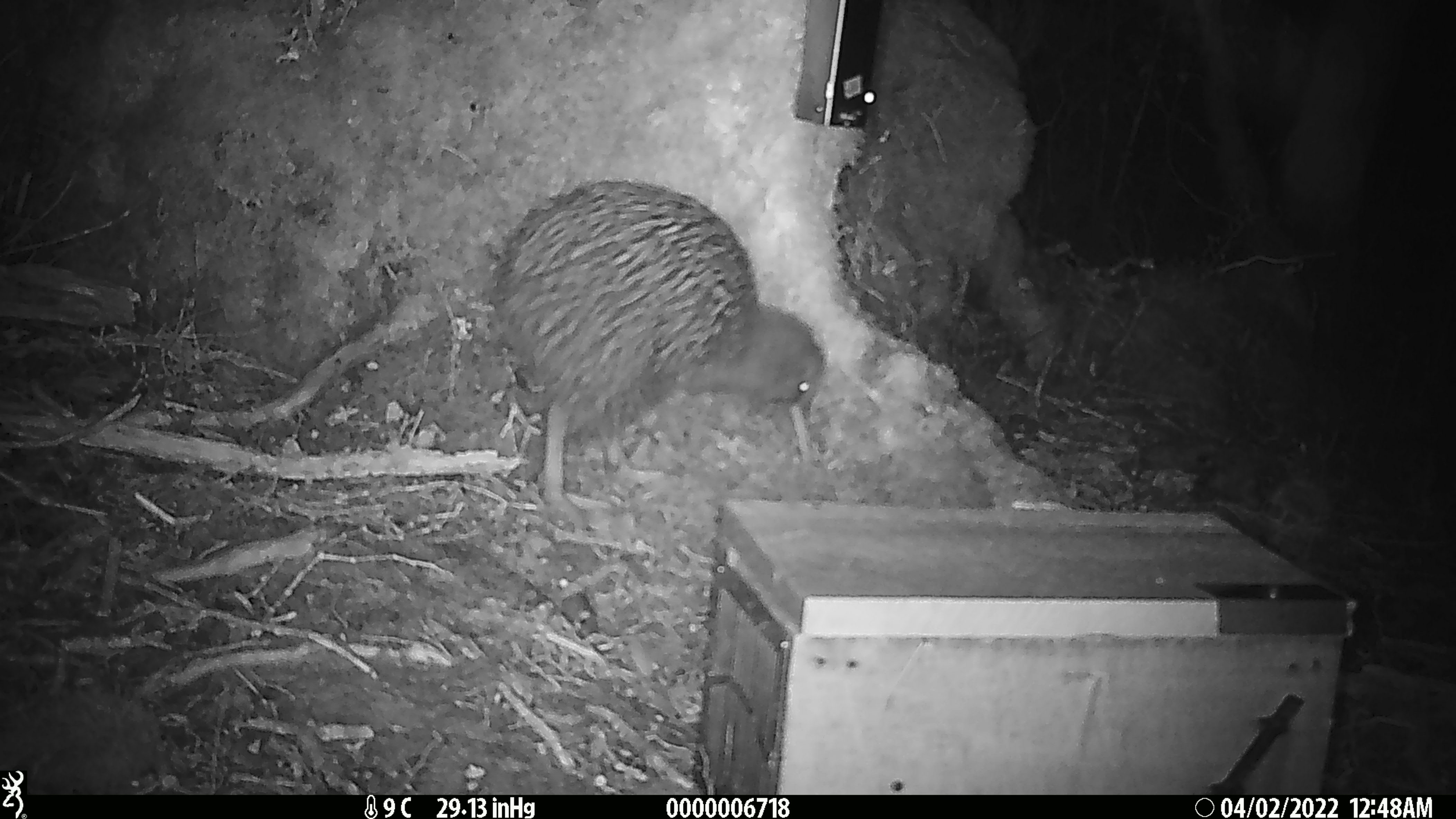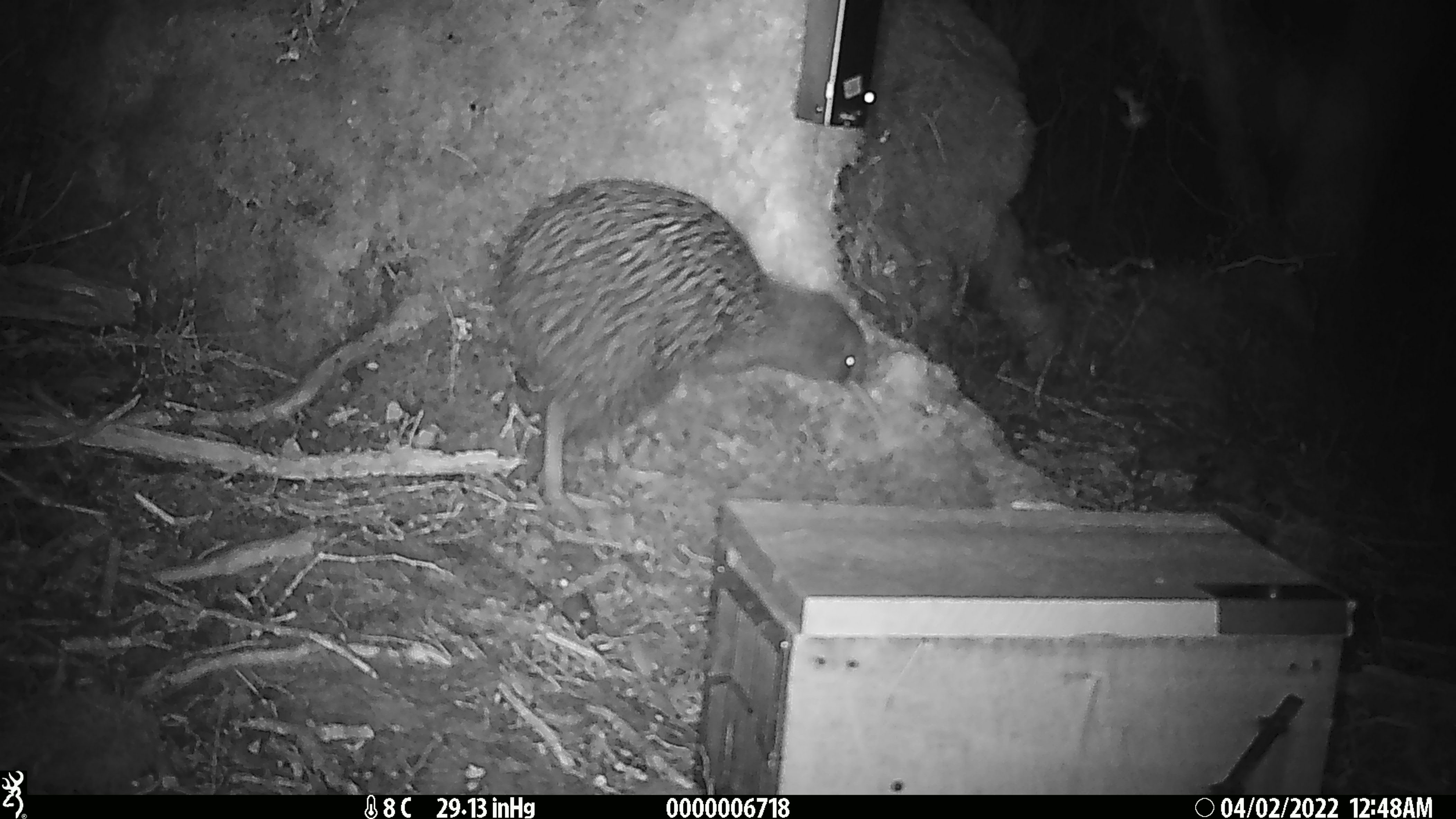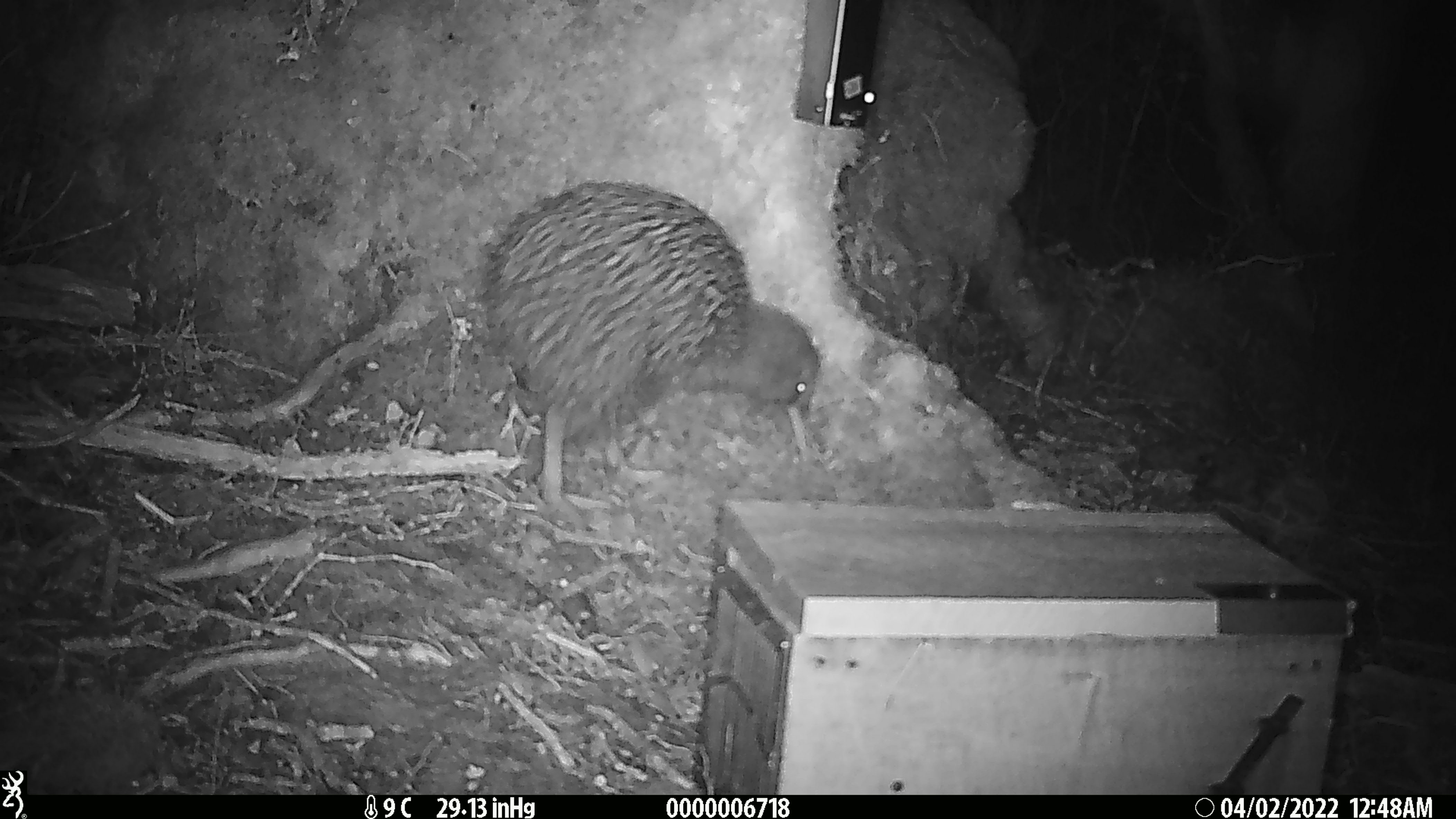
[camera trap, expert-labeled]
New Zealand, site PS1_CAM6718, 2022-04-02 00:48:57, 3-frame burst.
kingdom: Animalia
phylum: Chordata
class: Aves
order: Apterygiformes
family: Apterygidae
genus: Apteryx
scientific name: Apteryx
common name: kiwi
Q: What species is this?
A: Kiwi (Apteryx).